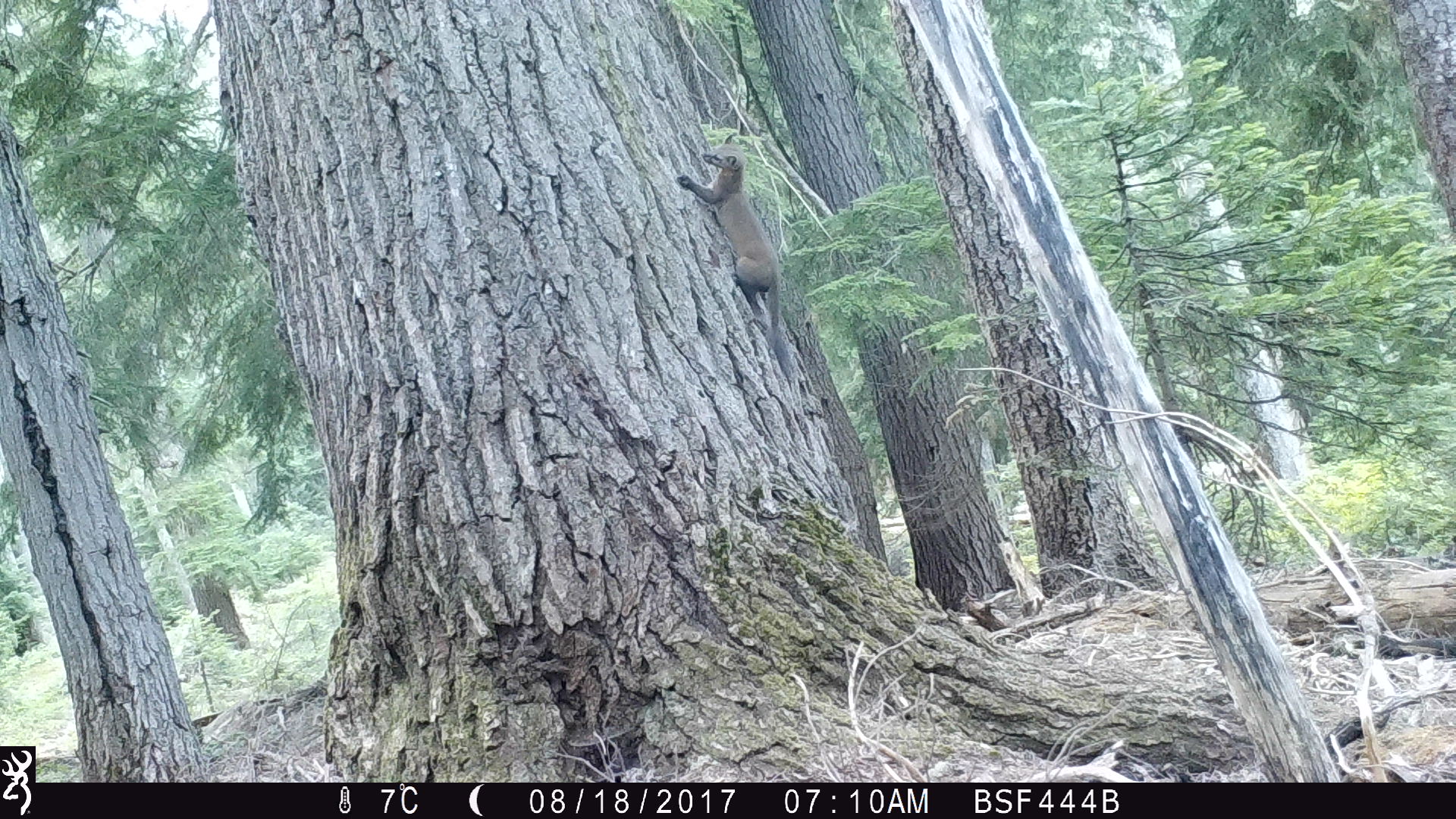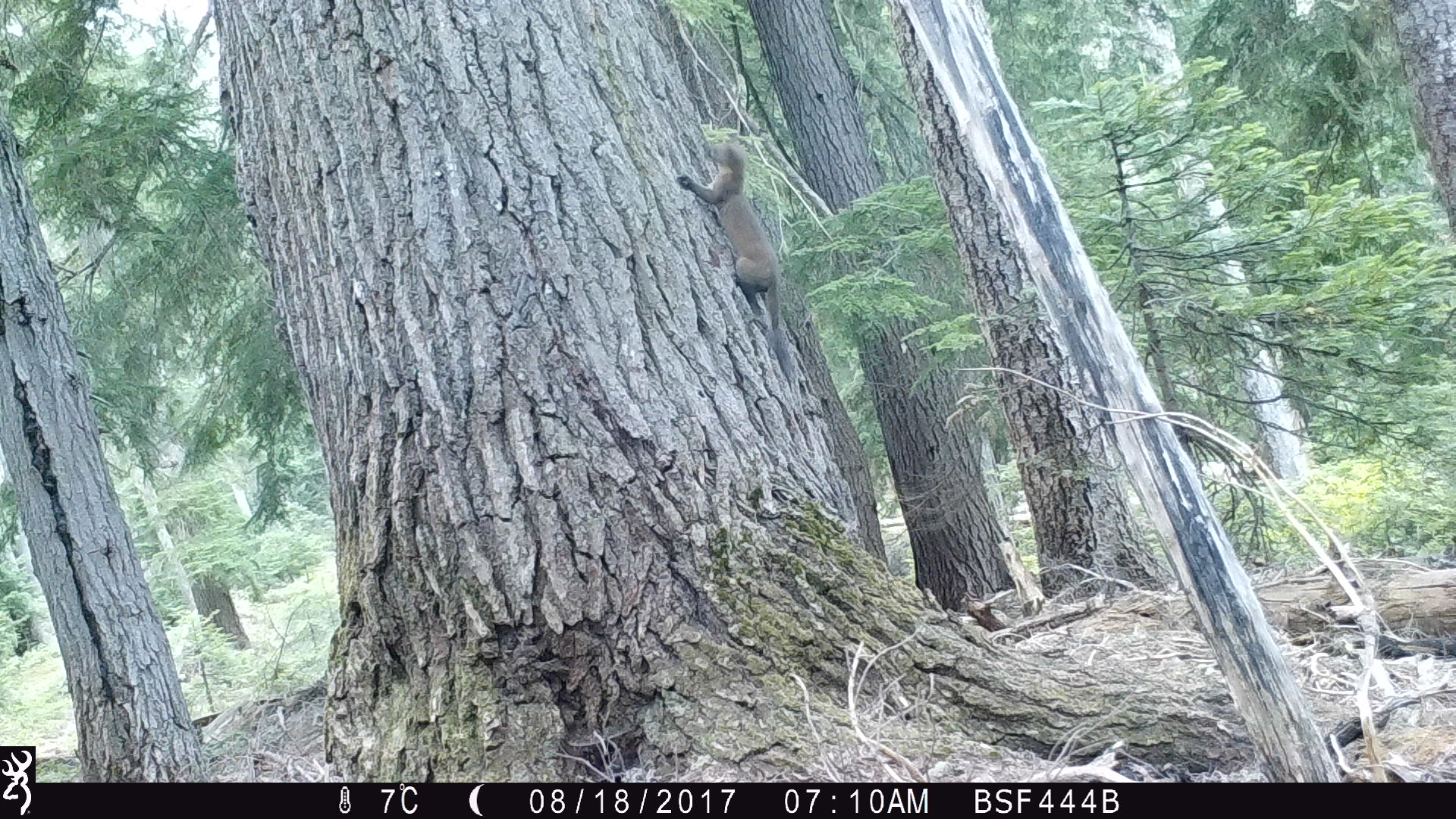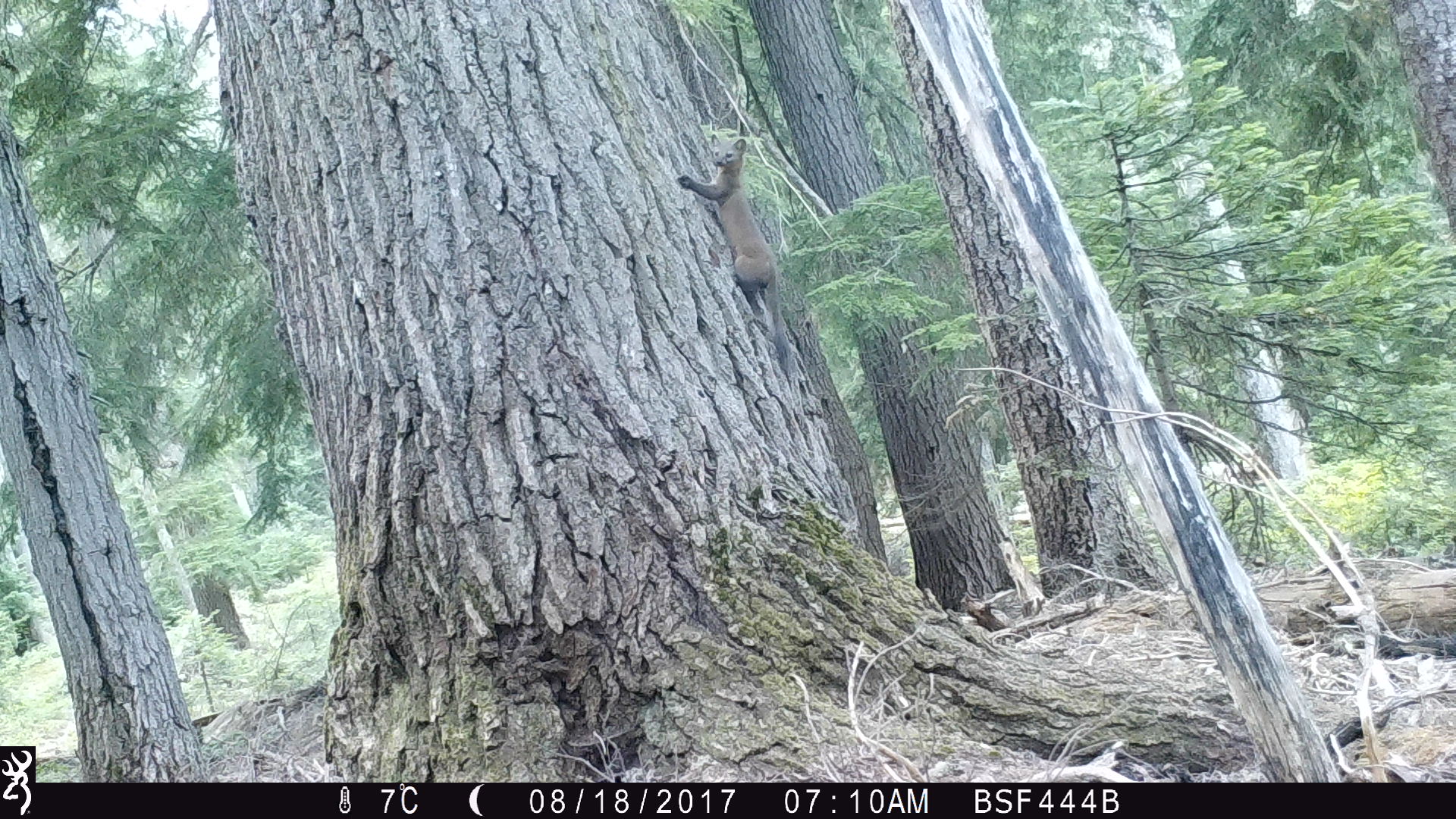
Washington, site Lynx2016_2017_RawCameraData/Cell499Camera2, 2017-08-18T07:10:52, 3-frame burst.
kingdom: Animalia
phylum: Chordata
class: Mammalia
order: Carnivora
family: Mustelidae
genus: Martes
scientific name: Martes americana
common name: american marten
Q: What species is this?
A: Martes americana (american marten).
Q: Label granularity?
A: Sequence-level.